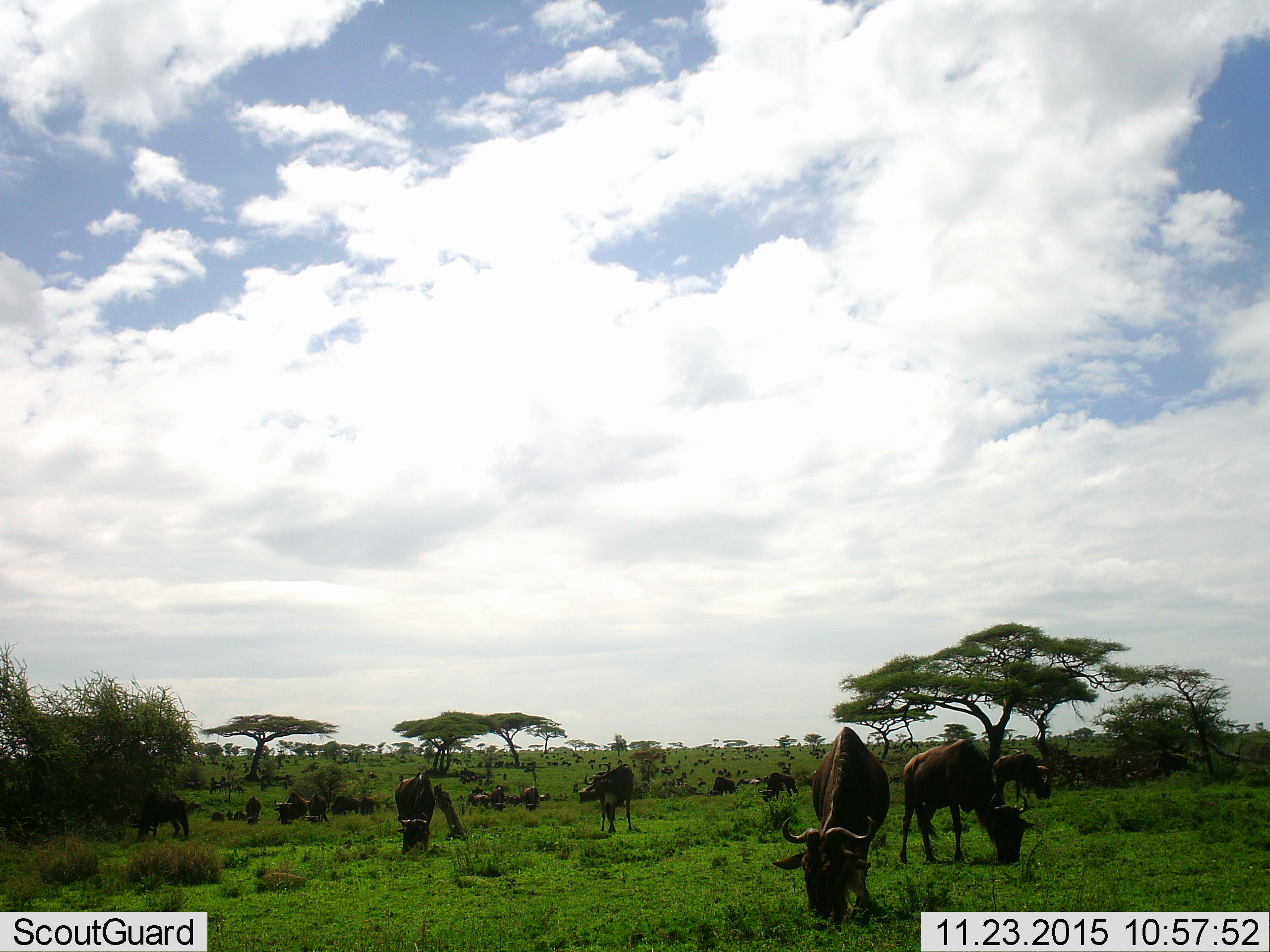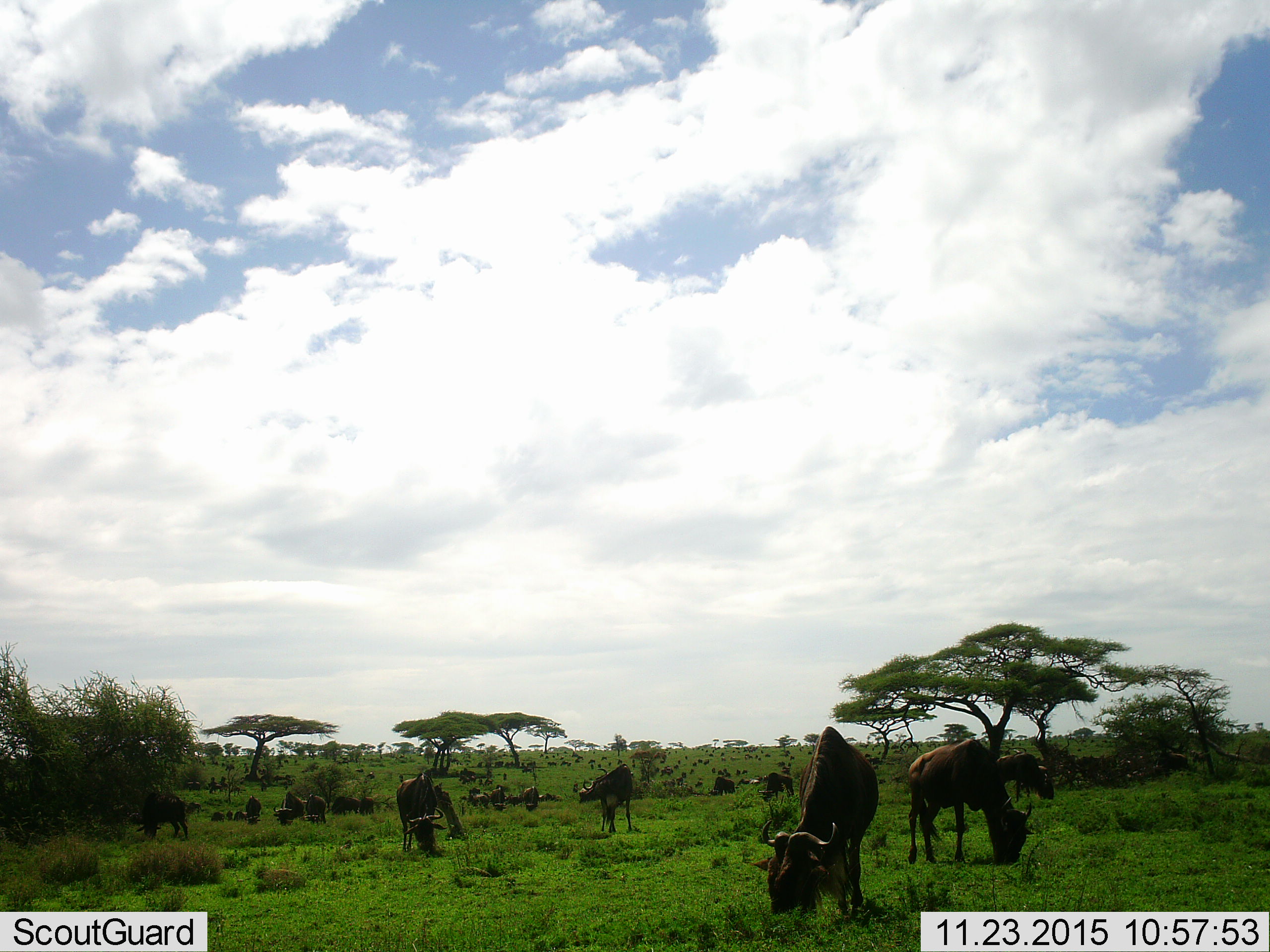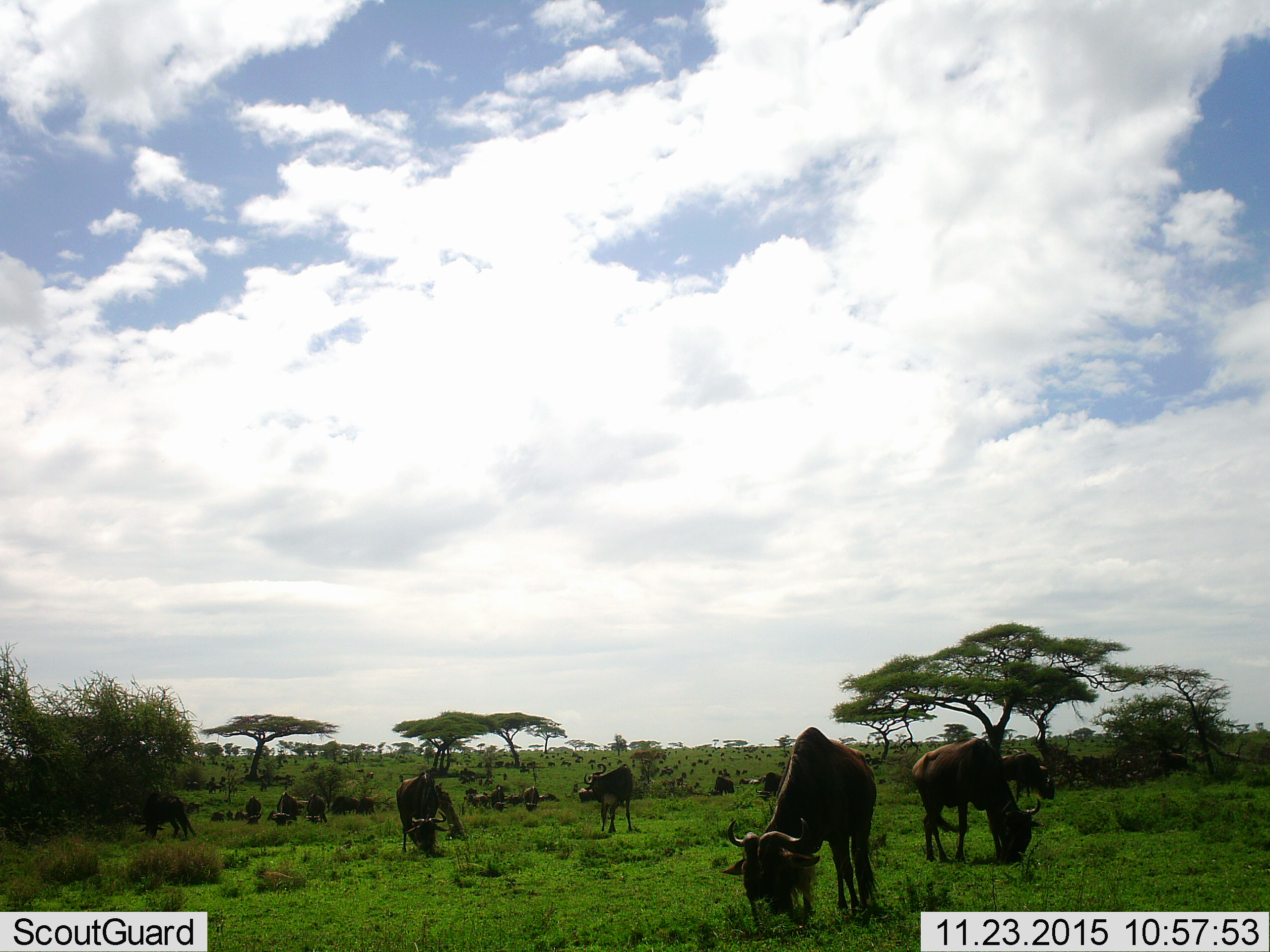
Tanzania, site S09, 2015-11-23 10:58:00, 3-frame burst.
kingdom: Animalia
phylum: Chordata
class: Mammalia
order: Artiodactyla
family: Bovidae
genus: Connochaetes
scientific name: Connochaetes taurinus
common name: blue wildebeest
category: wildebeest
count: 51+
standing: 50%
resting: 12%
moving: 50%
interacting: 0%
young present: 12%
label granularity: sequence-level